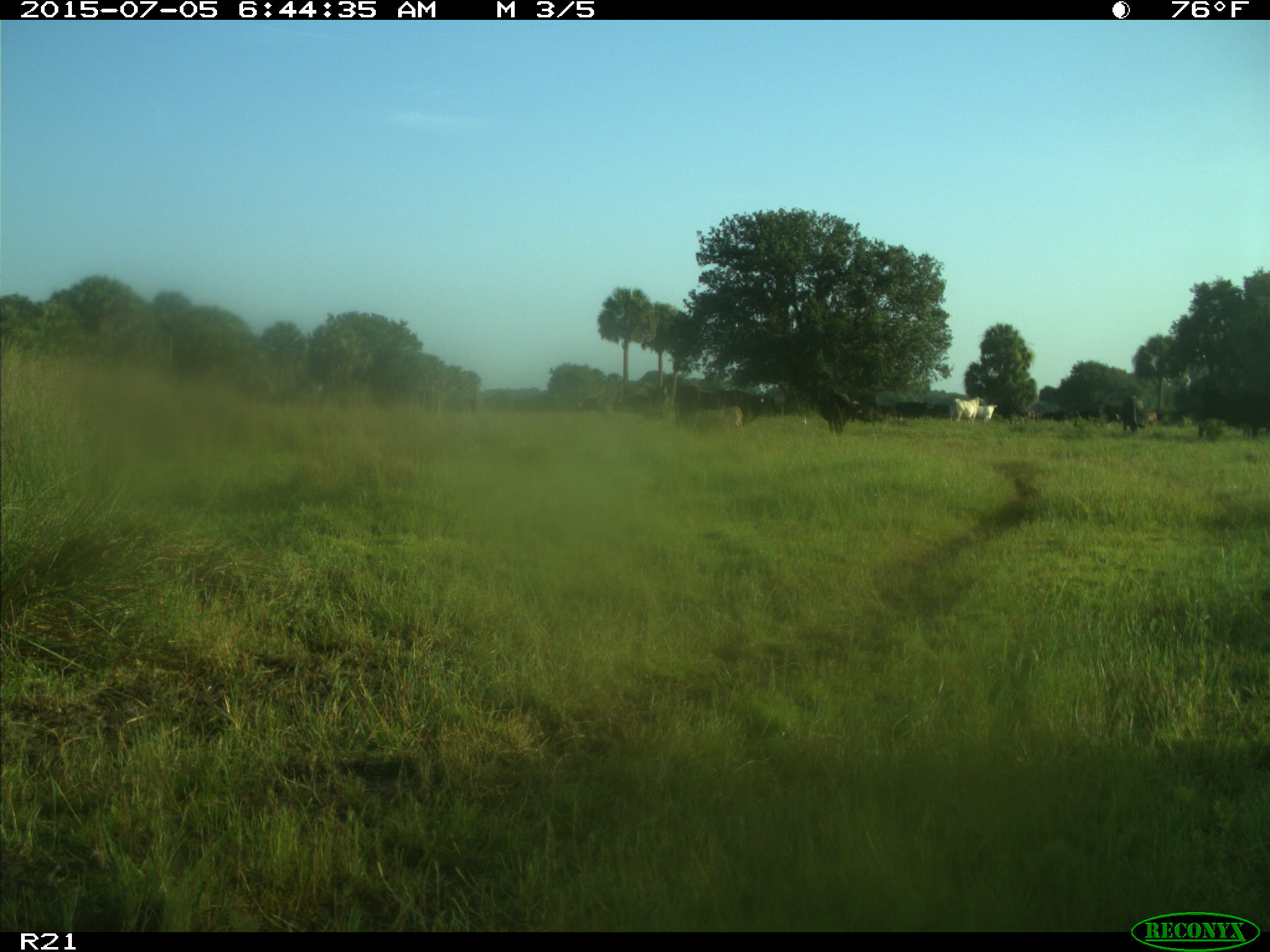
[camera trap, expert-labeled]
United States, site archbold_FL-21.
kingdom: Animalia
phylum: Chordata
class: Mammalia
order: Artiodactyla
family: Bovidae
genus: Bos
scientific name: Bos taurus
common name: domestic cow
Bos taurus (domestic cow).